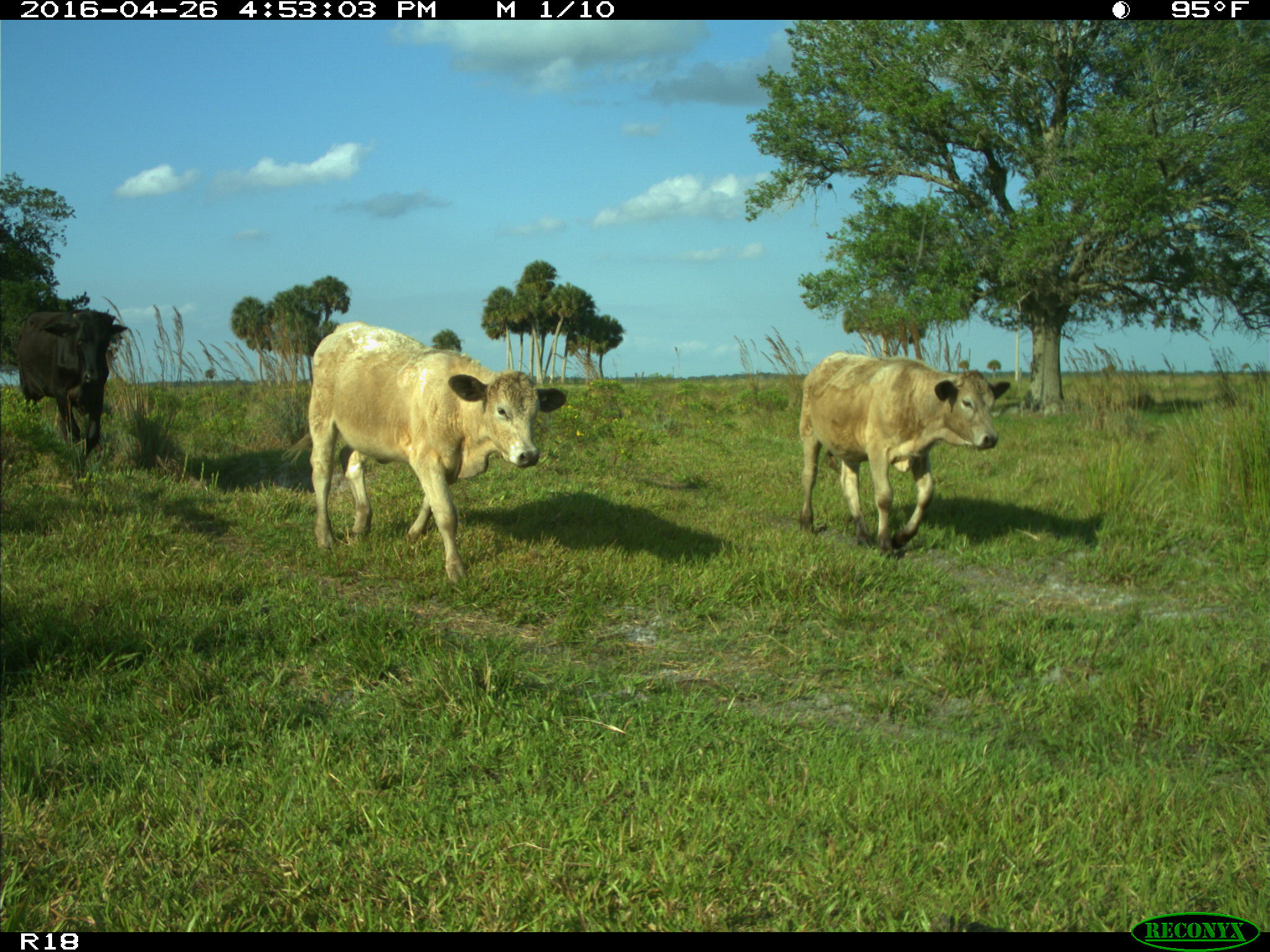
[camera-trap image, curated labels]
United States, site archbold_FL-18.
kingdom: Animalia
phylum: Chordata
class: Mammalia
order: Artiodactyla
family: Bovidae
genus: Bos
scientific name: Bos taurus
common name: domestic cow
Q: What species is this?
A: Bos taurus (domestic cow).